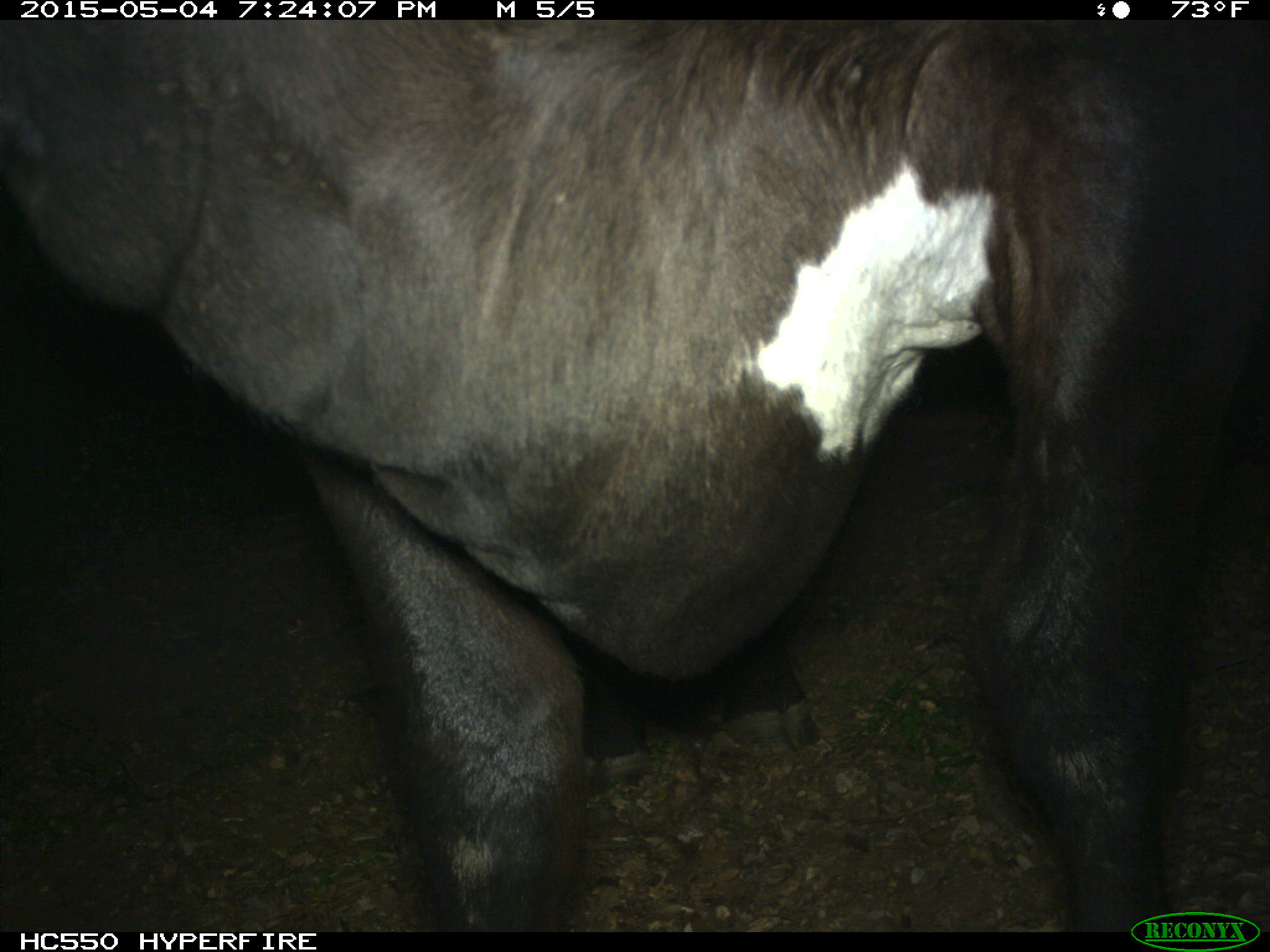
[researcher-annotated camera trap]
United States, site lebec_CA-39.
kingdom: Animalia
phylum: Chordata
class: Mammalia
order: Artiodactyla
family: Bovidae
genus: Bos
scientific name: Bos taurus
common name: domestic cow